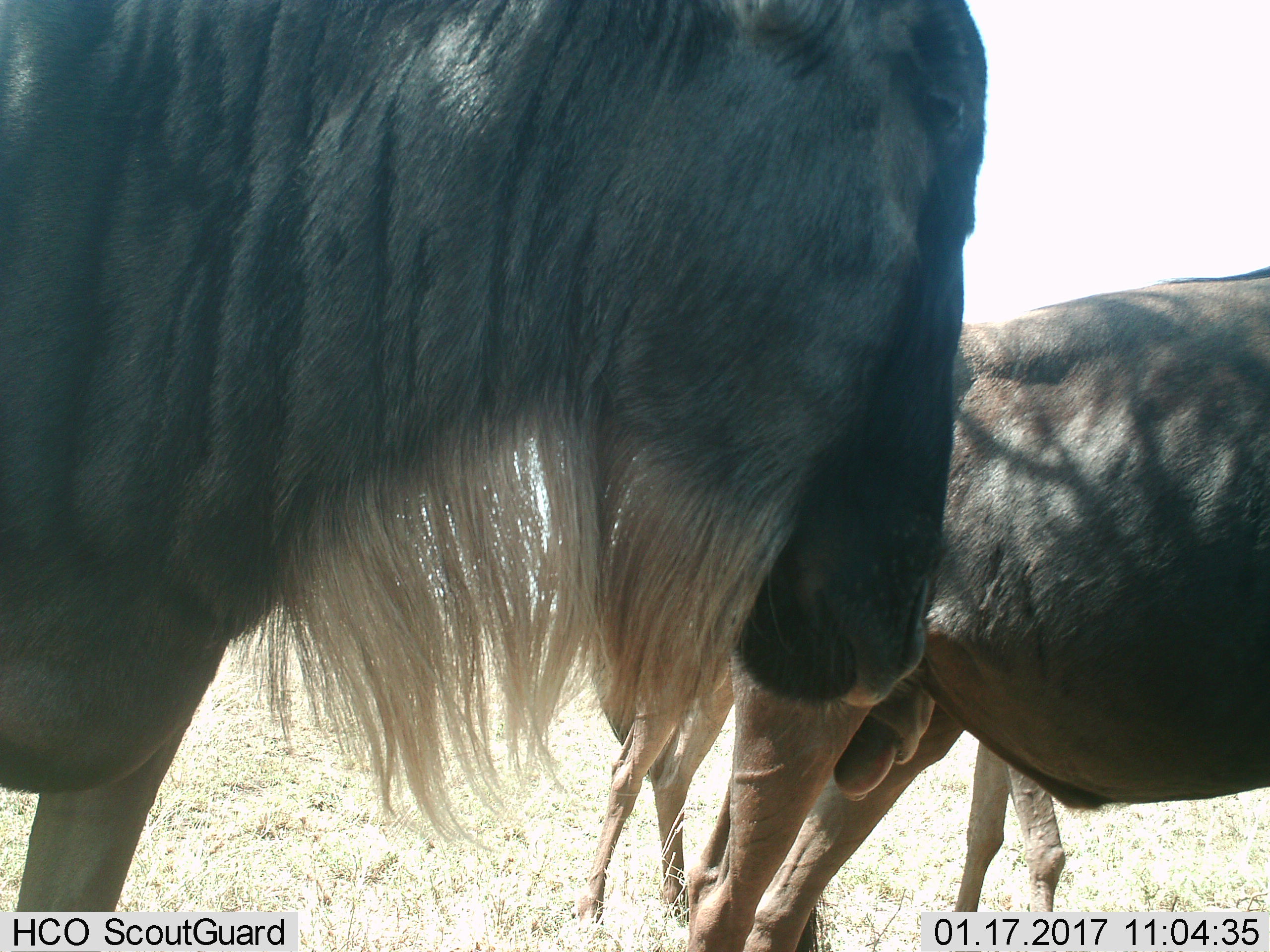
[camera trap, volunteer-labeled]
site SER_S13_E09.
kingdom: Animalia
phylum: Chordata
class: Mammalia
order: Artiodactyla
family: Bovidae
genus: Connochaetes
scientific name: Connochaetes taurinus taurinus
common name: blue wildebeest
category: wildebeestblue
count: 3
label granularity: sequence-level